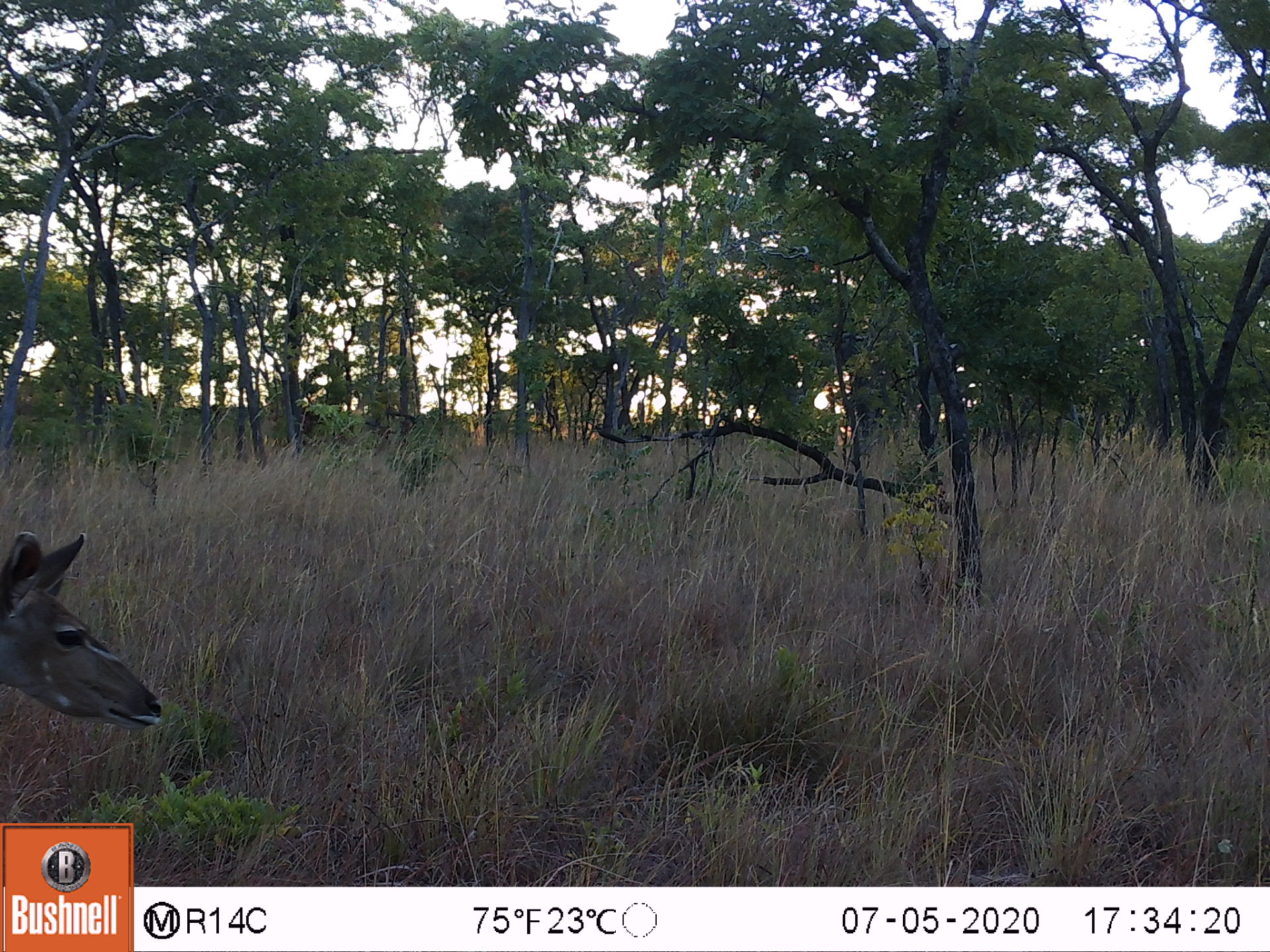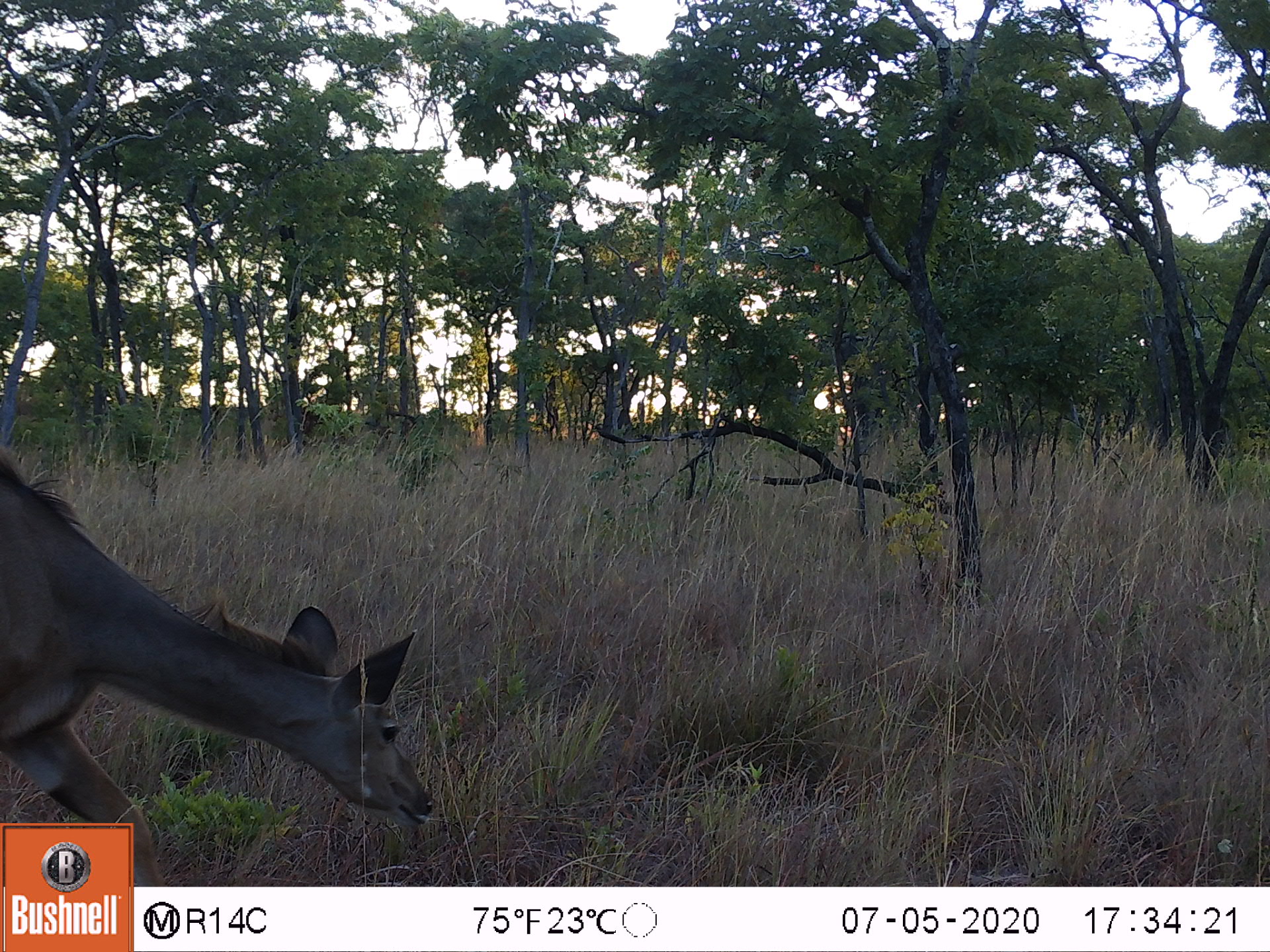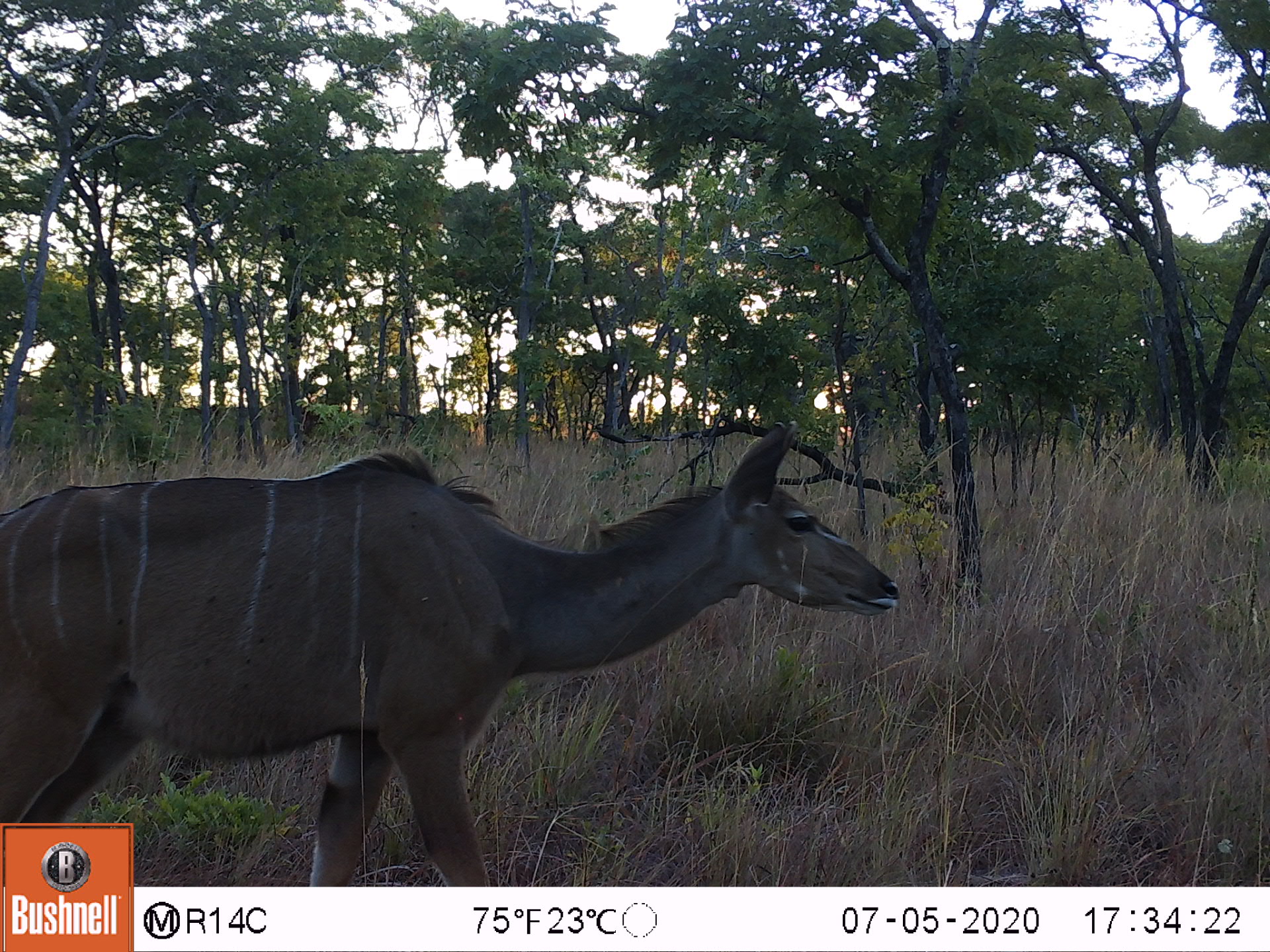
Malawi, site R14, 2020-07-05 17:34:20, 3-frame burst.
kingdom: Animalia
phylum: Chordata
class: Mammalia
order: Artiodactyla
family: Bovidae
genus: Tragelaphus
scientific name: Tragelaphus strepsiceros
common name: greater kudu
Greater kudu (Tragelaphus strepsiceros), count 1.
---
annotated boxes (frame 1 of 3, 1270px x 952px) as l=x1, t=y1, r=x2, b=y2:
greater kudu: l=0, t=516, r=174, b=744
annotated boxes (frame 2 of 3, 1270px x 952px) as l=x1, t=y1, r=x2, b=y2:
greater kudu: l=8, t=456, r=423, b=814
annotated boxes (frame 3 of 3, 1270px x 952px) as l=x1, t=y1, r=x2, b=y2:
greater kudu: l=12, t=414, r=919, b=816